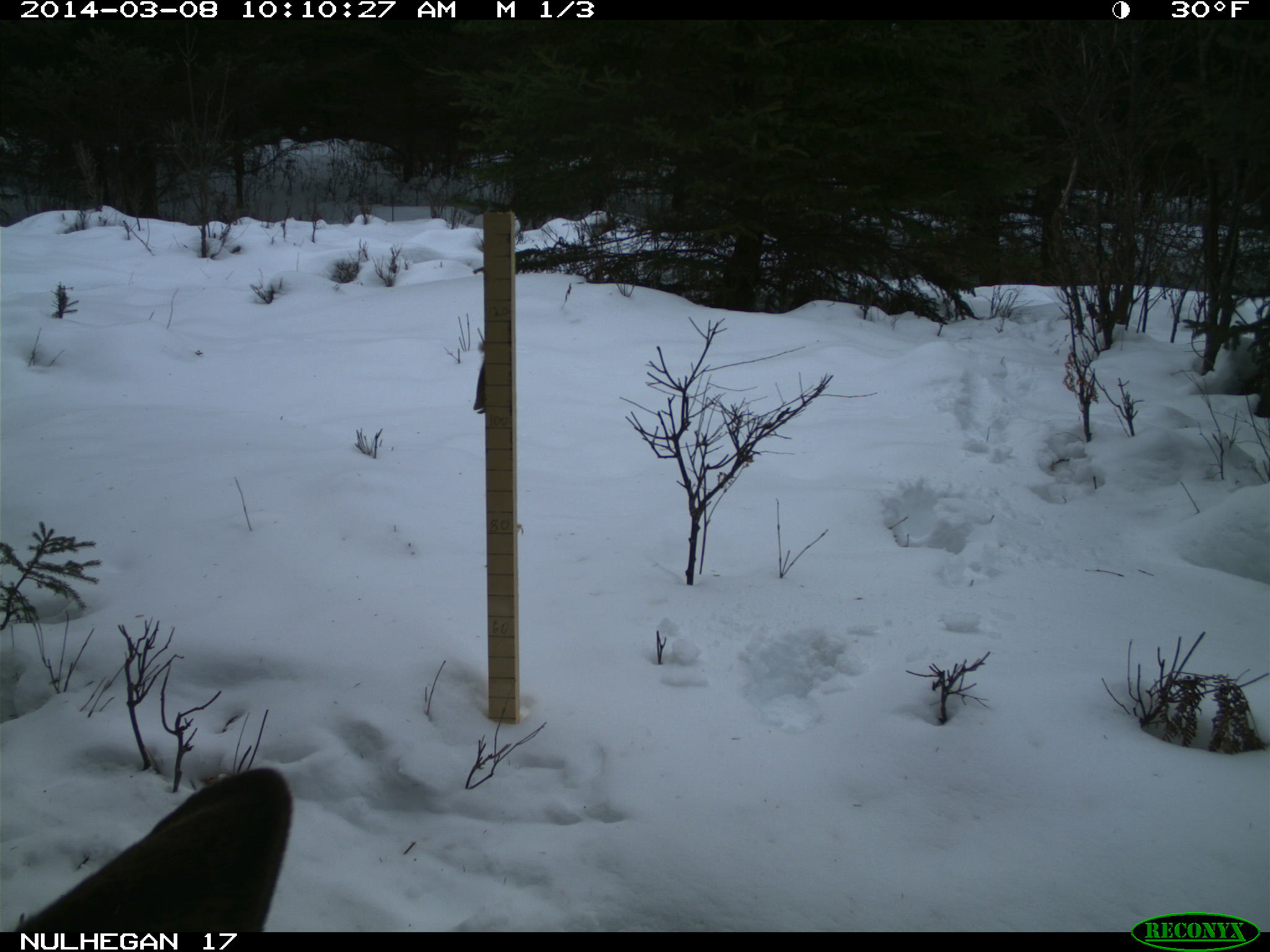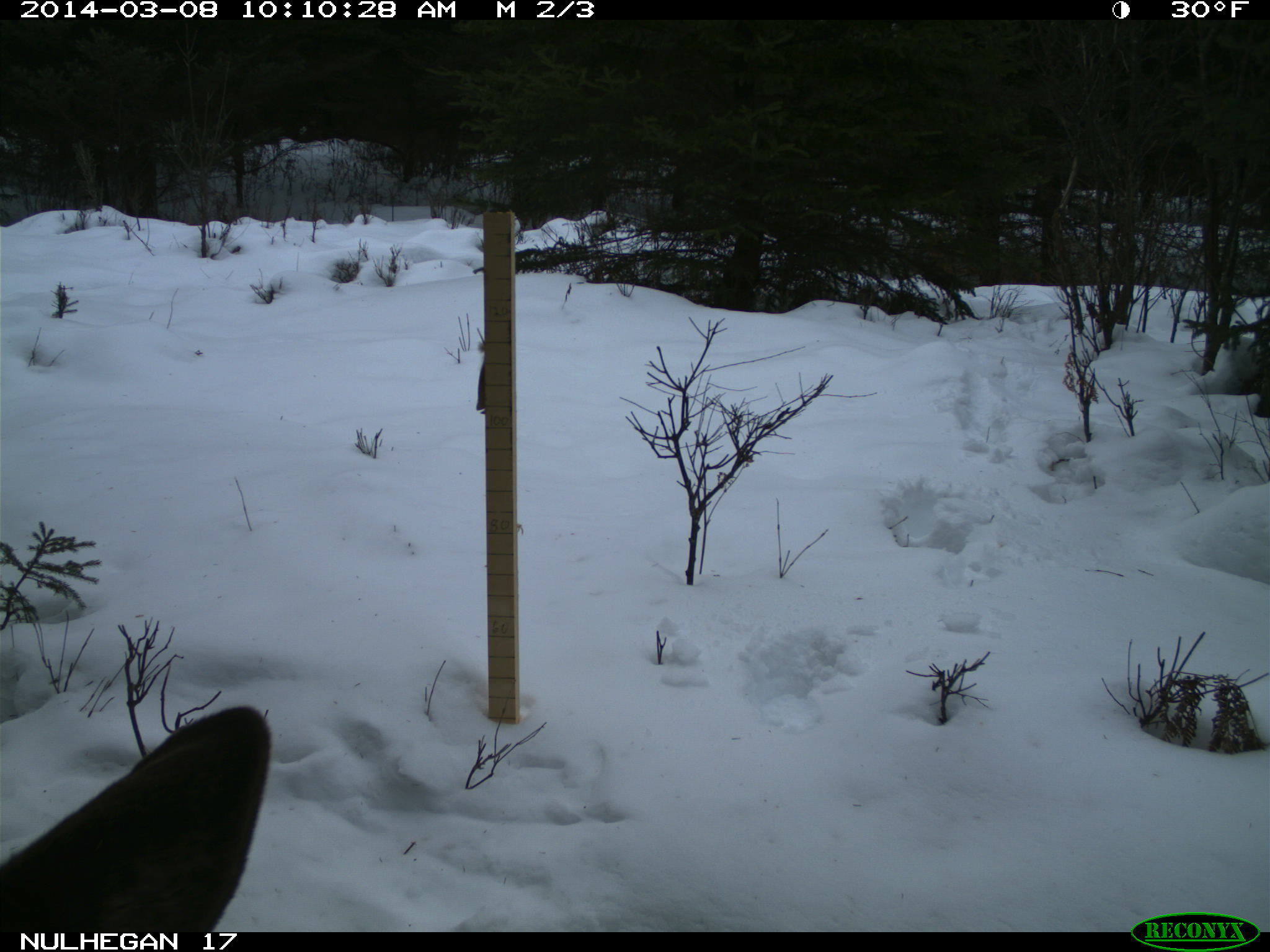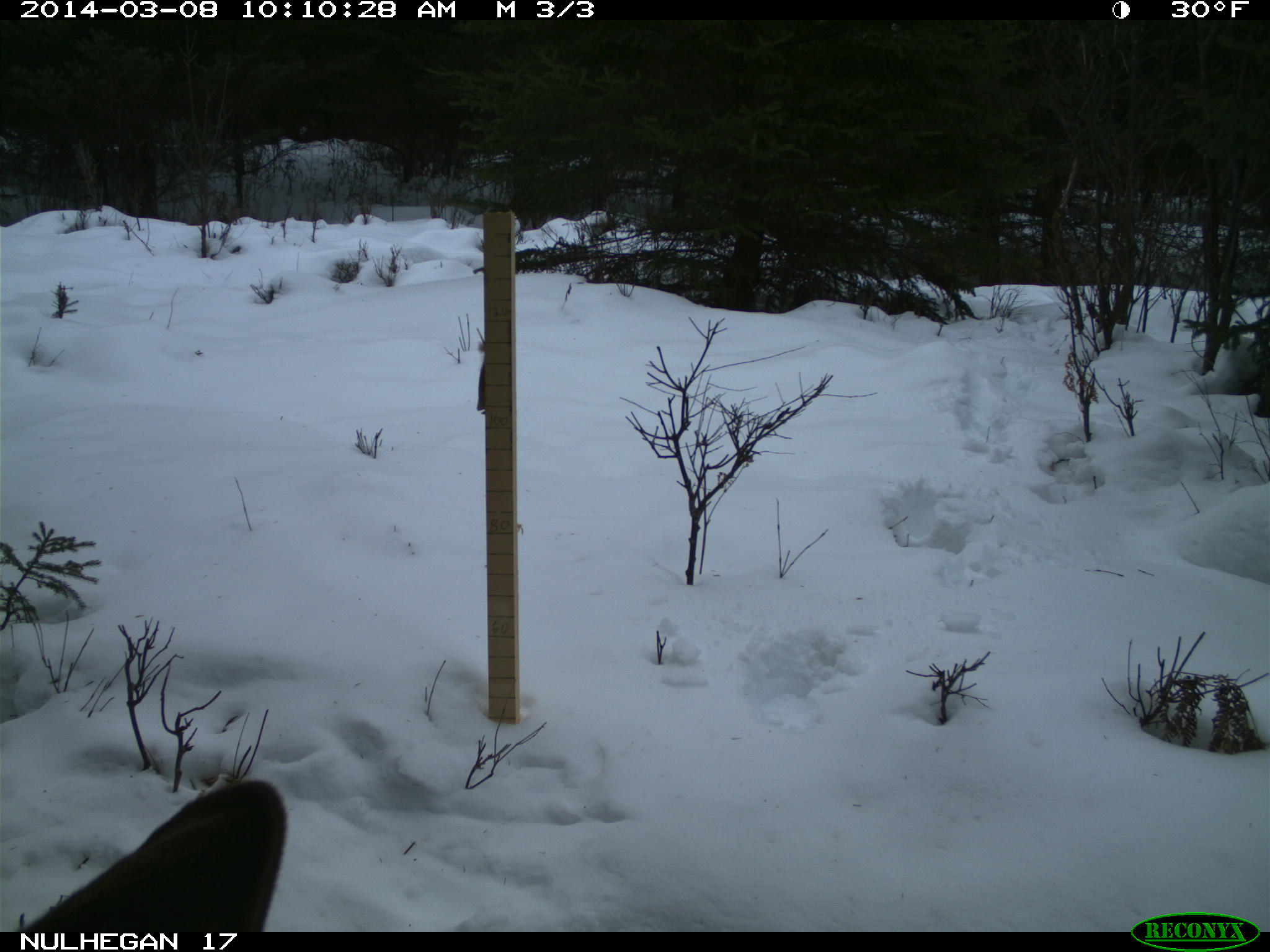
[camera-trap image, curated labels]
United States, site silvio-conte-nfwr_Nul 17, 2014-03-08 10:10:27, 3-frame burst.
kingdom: Animalia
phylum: Chordata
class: Mammalia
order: Artiodactyla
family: Cervidae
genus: Alces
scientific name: Alces alces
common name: moose